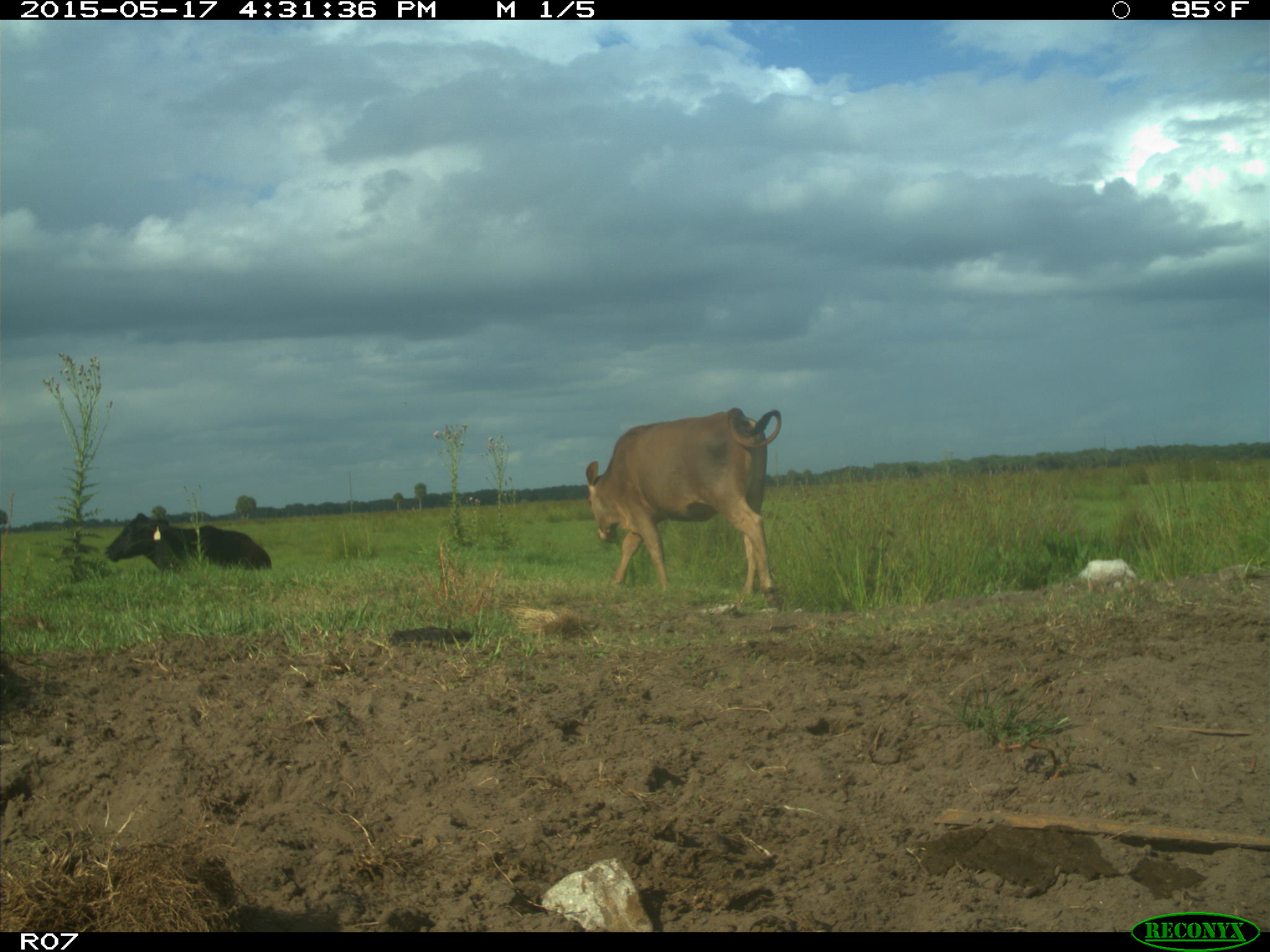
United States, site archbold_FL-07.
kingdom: Animalia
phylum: Chordata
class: Mammalia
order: Artiodactyla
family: Bovidae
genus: Bos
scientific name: Bos taurus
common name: domestic cow